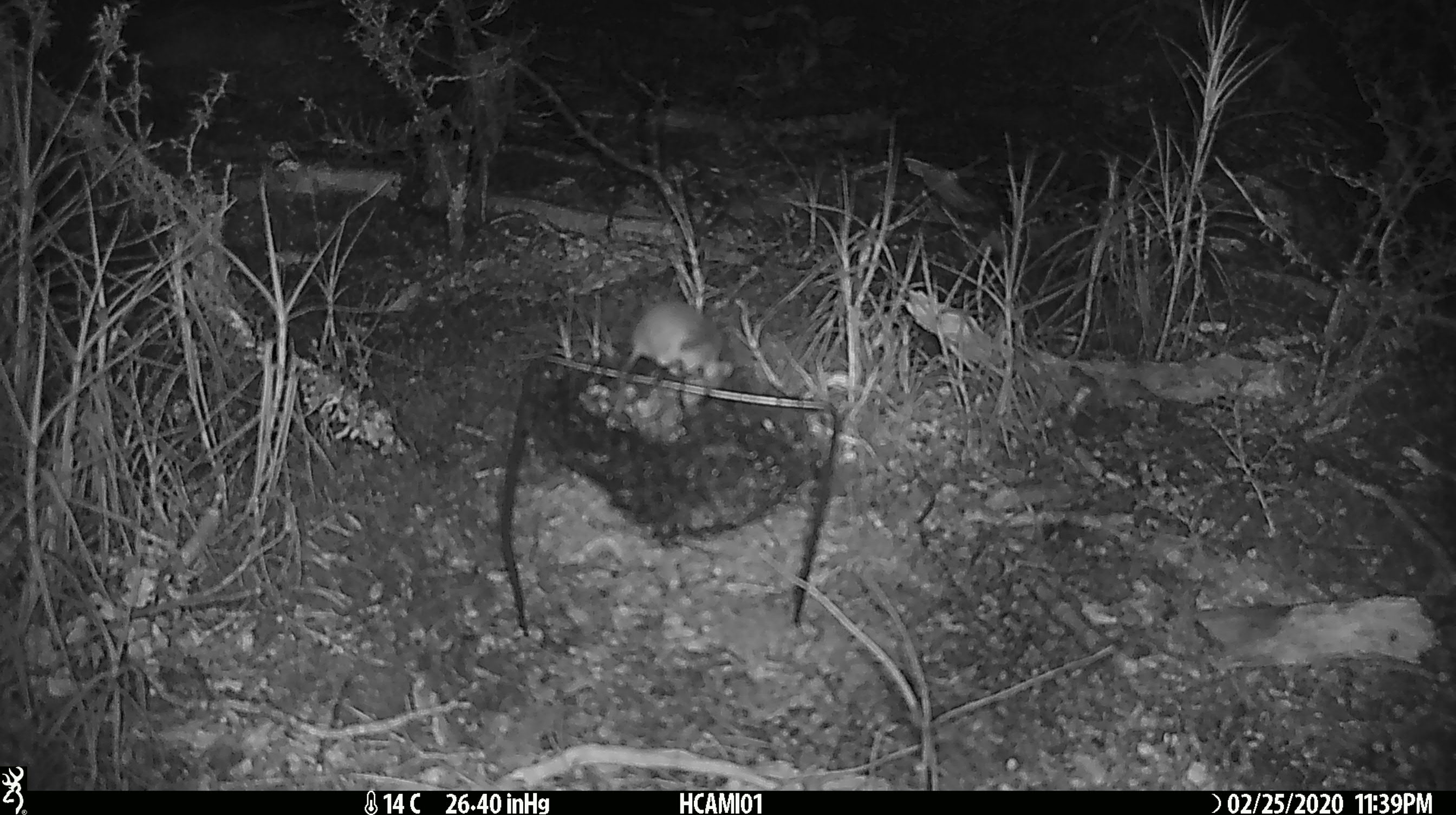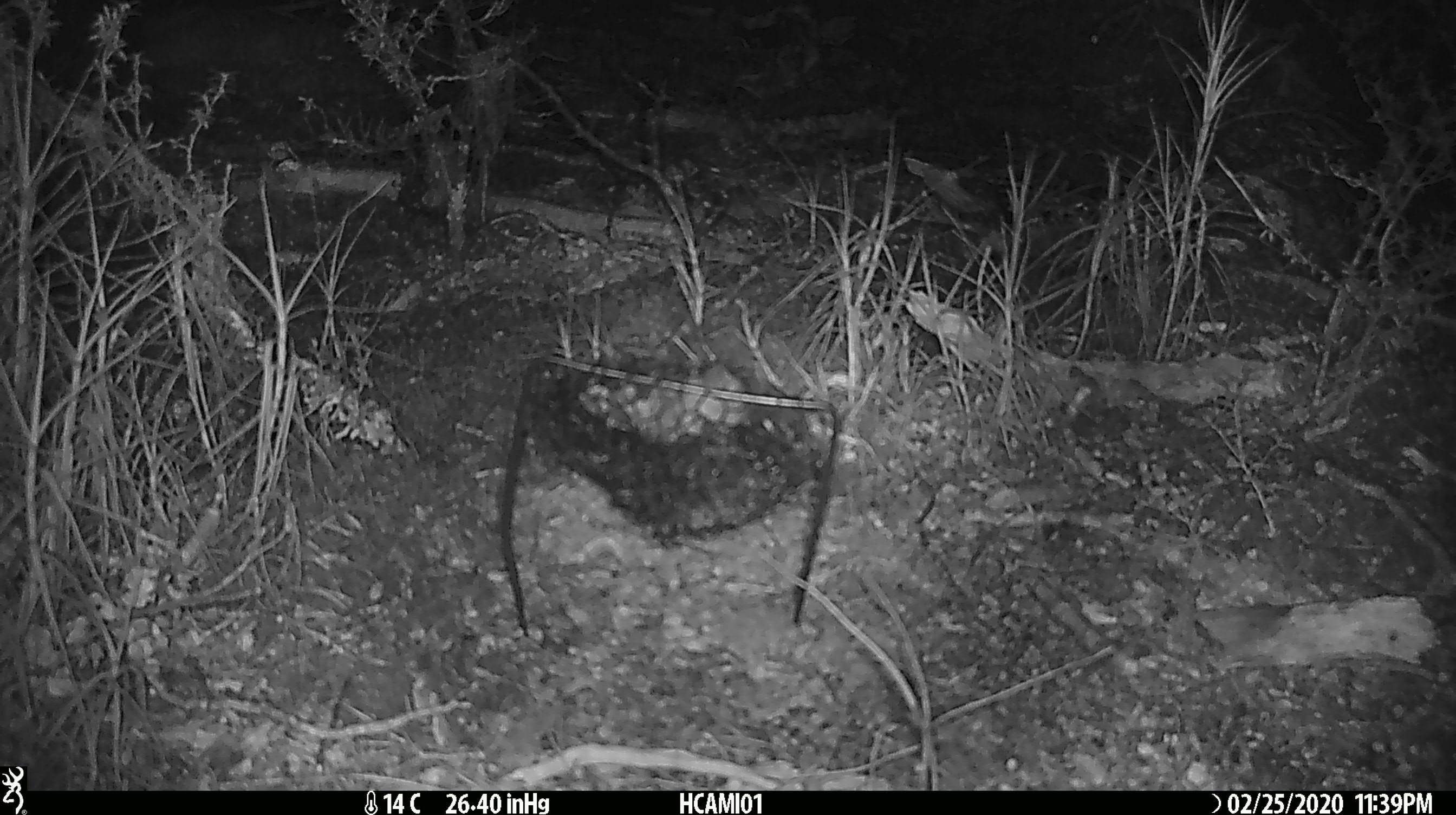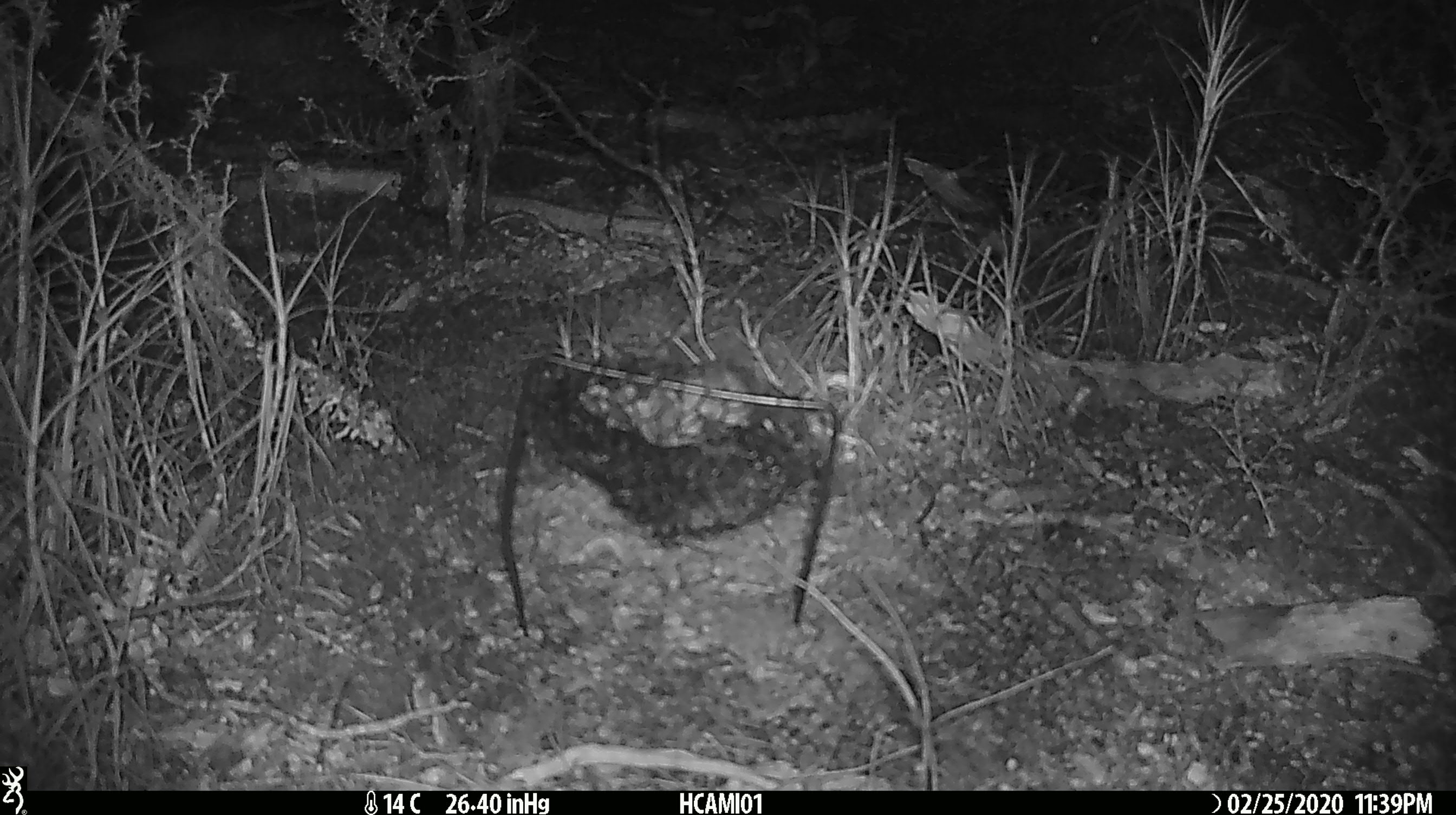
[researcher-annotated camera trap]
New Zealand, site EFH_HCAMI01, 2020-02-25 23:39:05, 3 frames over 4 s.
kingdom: Animalia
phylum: Chordata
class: Mammalia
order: Rodentia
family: Muridae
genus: Mus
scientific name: Mus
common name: mouse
Mouse (Mus).